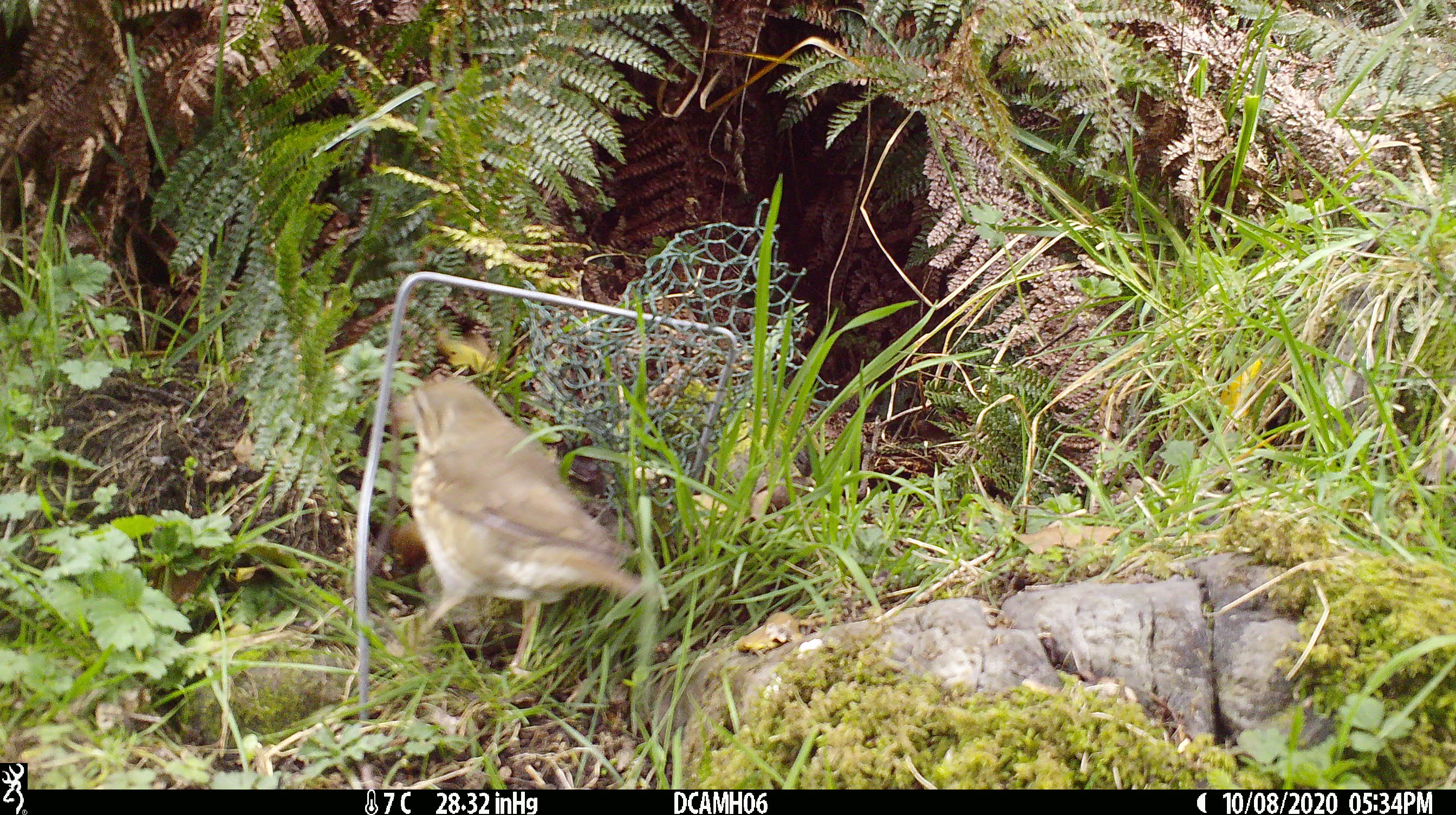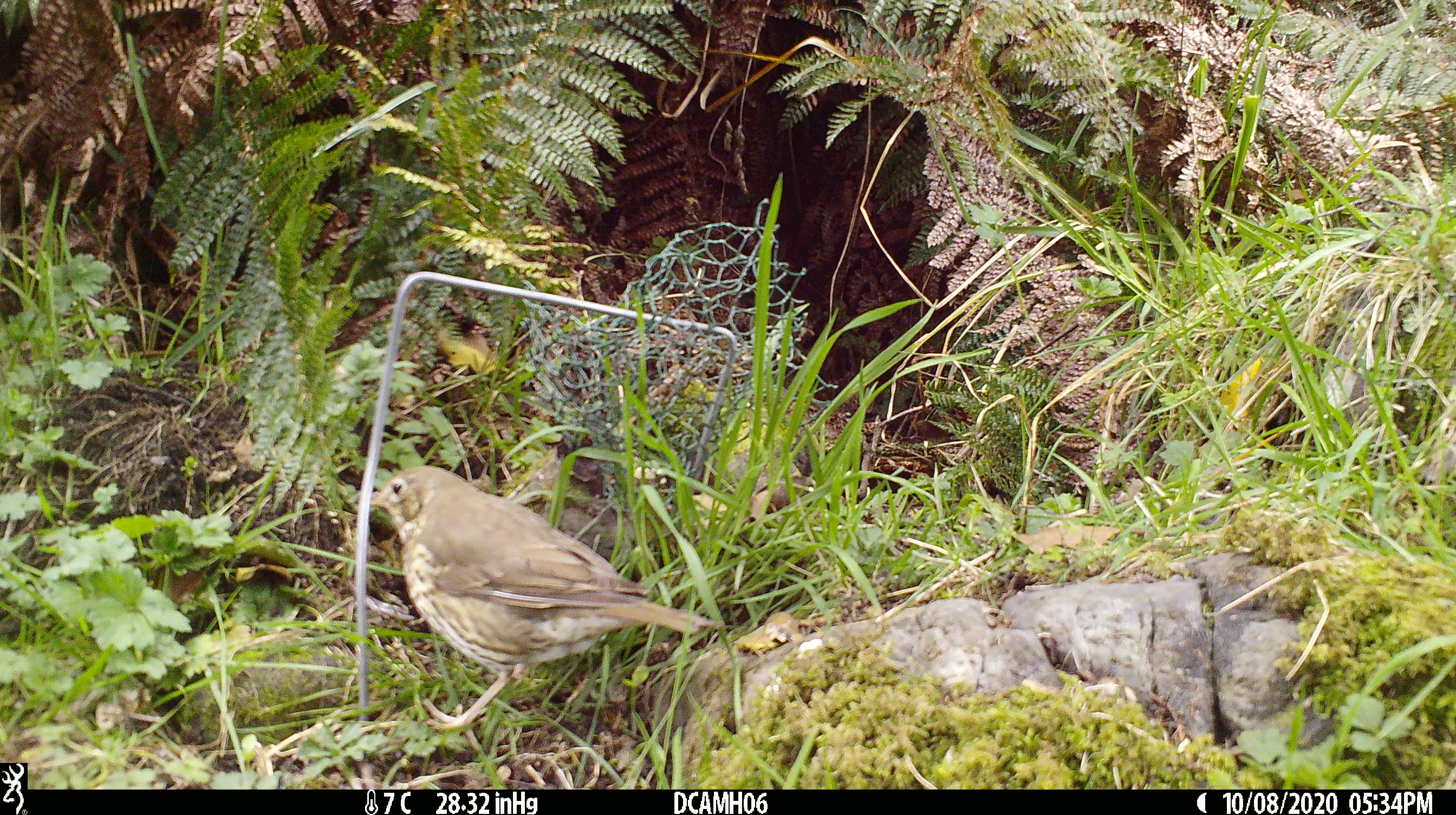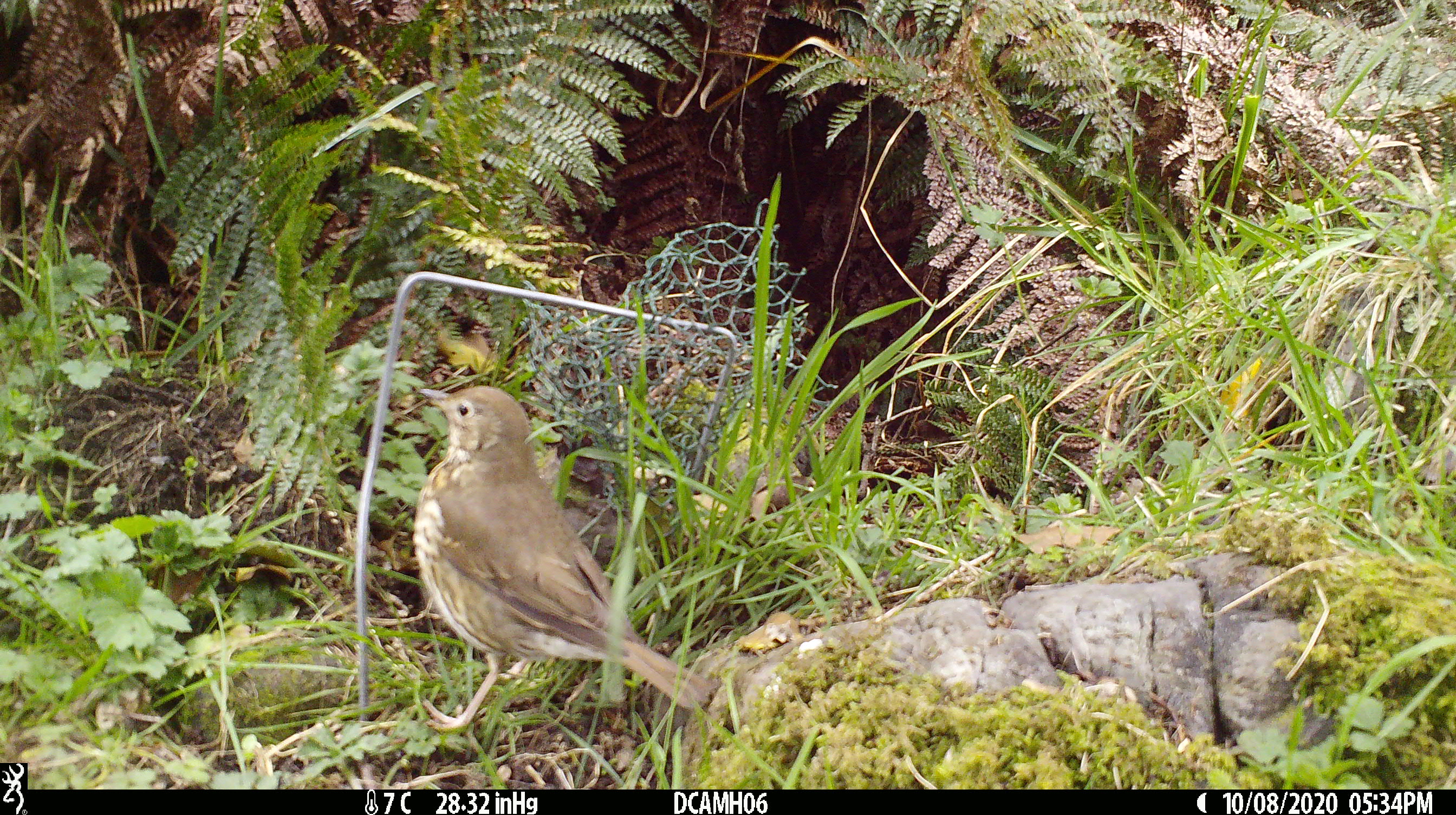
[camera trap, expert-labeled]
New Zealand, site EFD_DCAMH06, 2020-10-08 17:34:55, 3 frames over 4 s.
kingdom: Animalia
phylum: Chordata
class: Aves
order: Passeriformes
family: Turdidae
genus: Turdus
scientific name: Turdus philomelos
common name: song thrush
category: thrush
Thrush (song thrush) (Turdus philomelos).